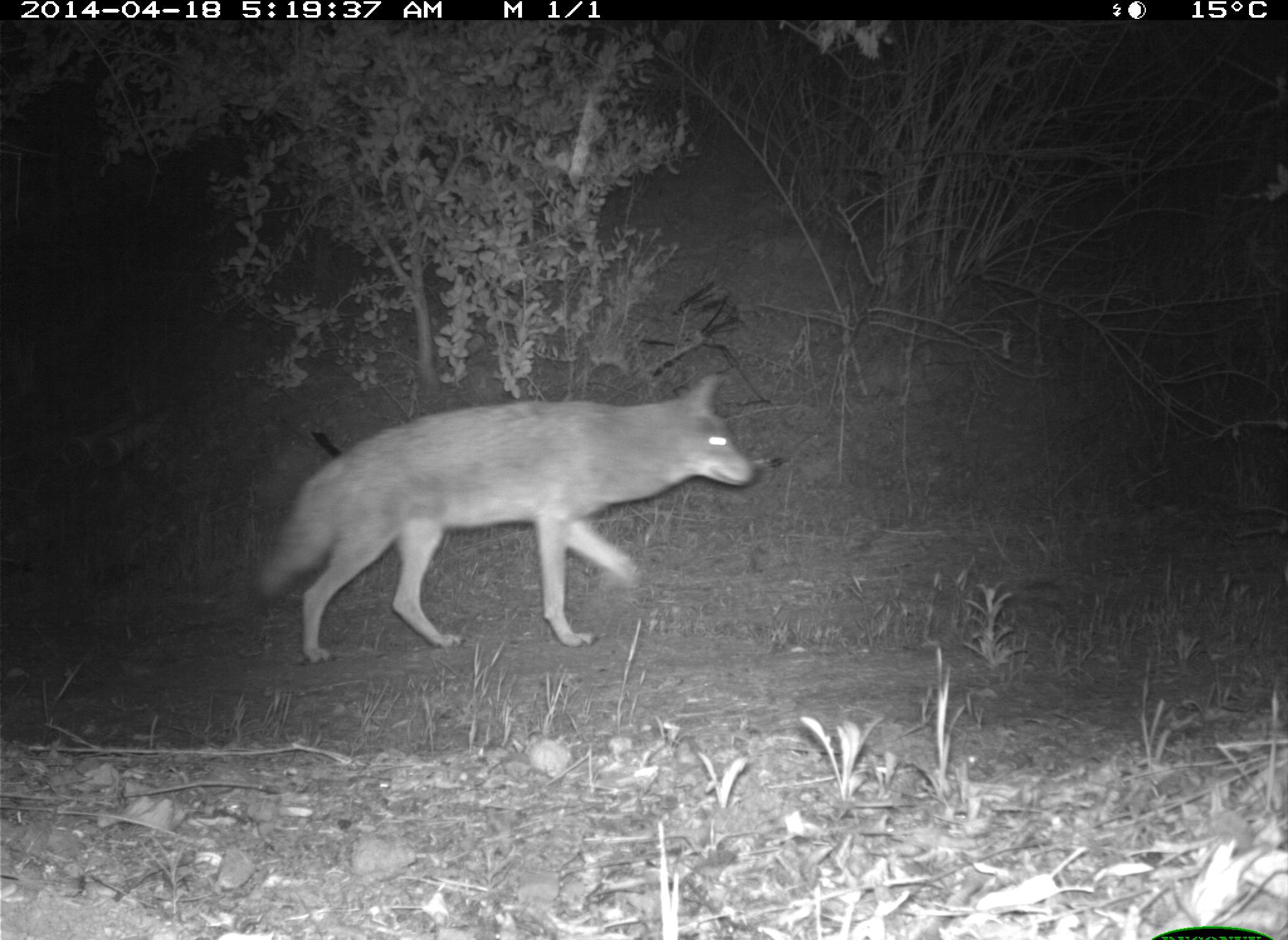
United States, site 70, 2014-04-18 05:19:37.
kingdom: Animalia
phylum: Chordata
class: Mammalia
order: Carnivora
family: Canidae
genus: Canis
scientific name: Canis latrans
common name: coyote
Coyote (Canis latrans).